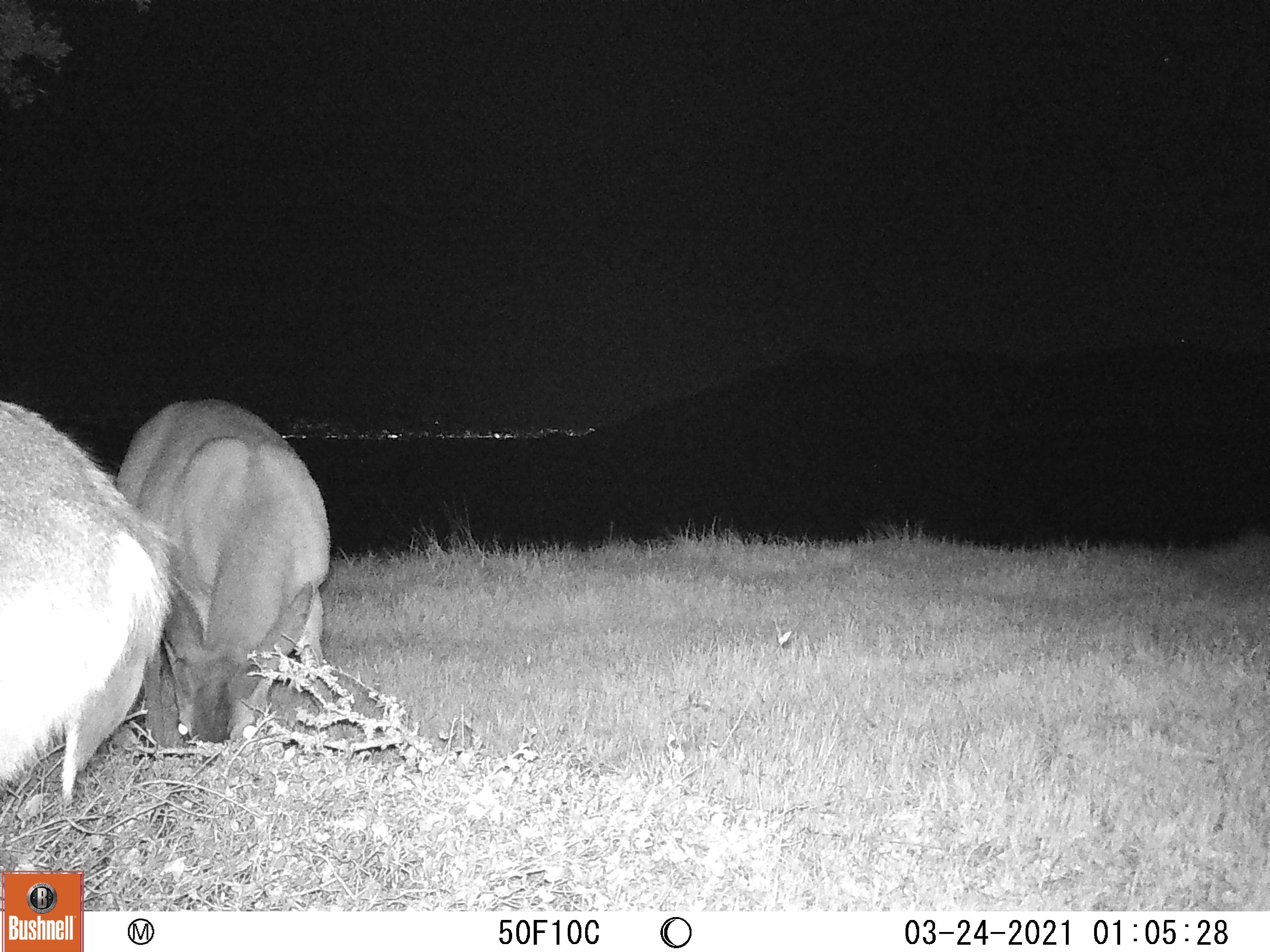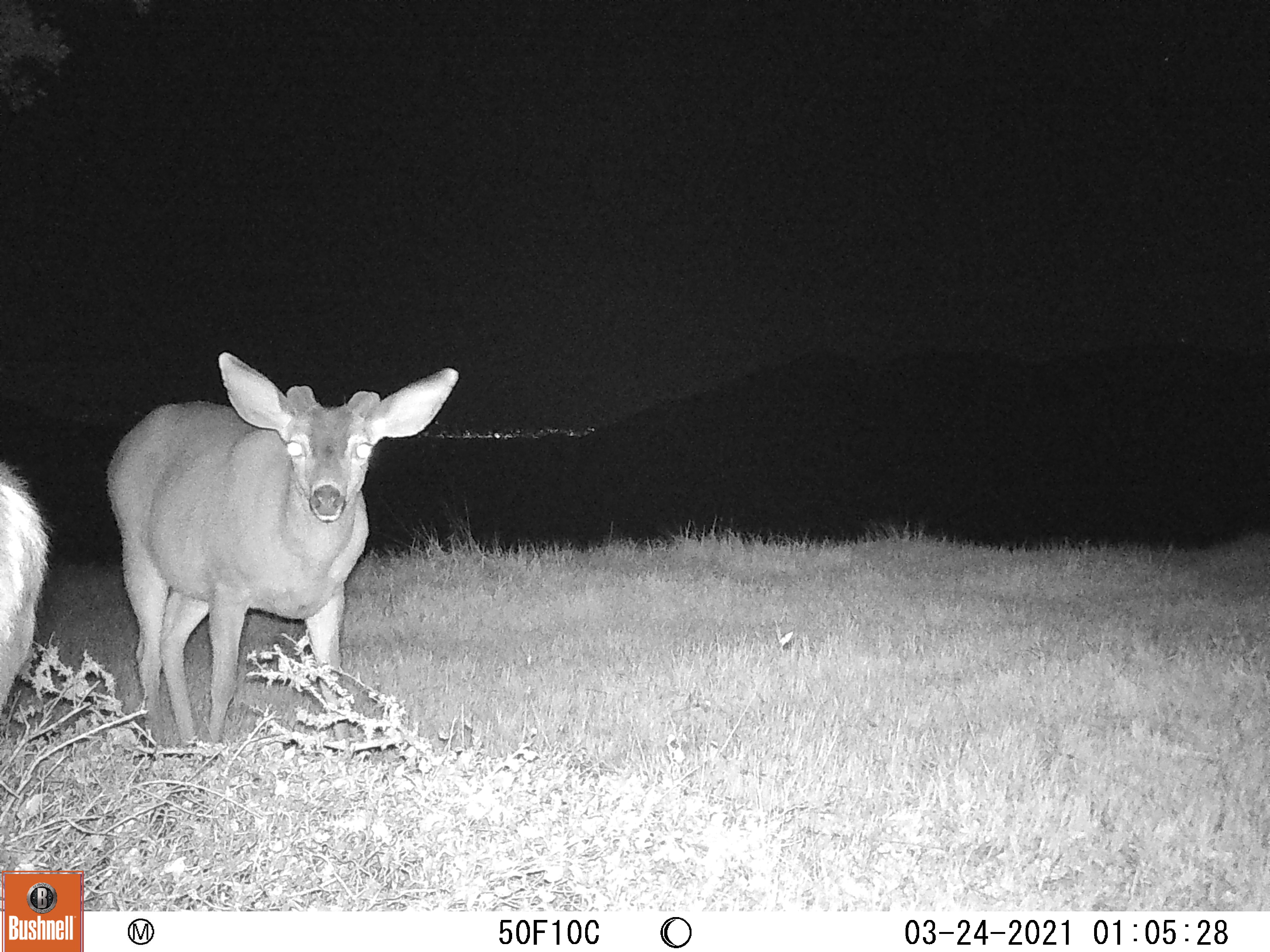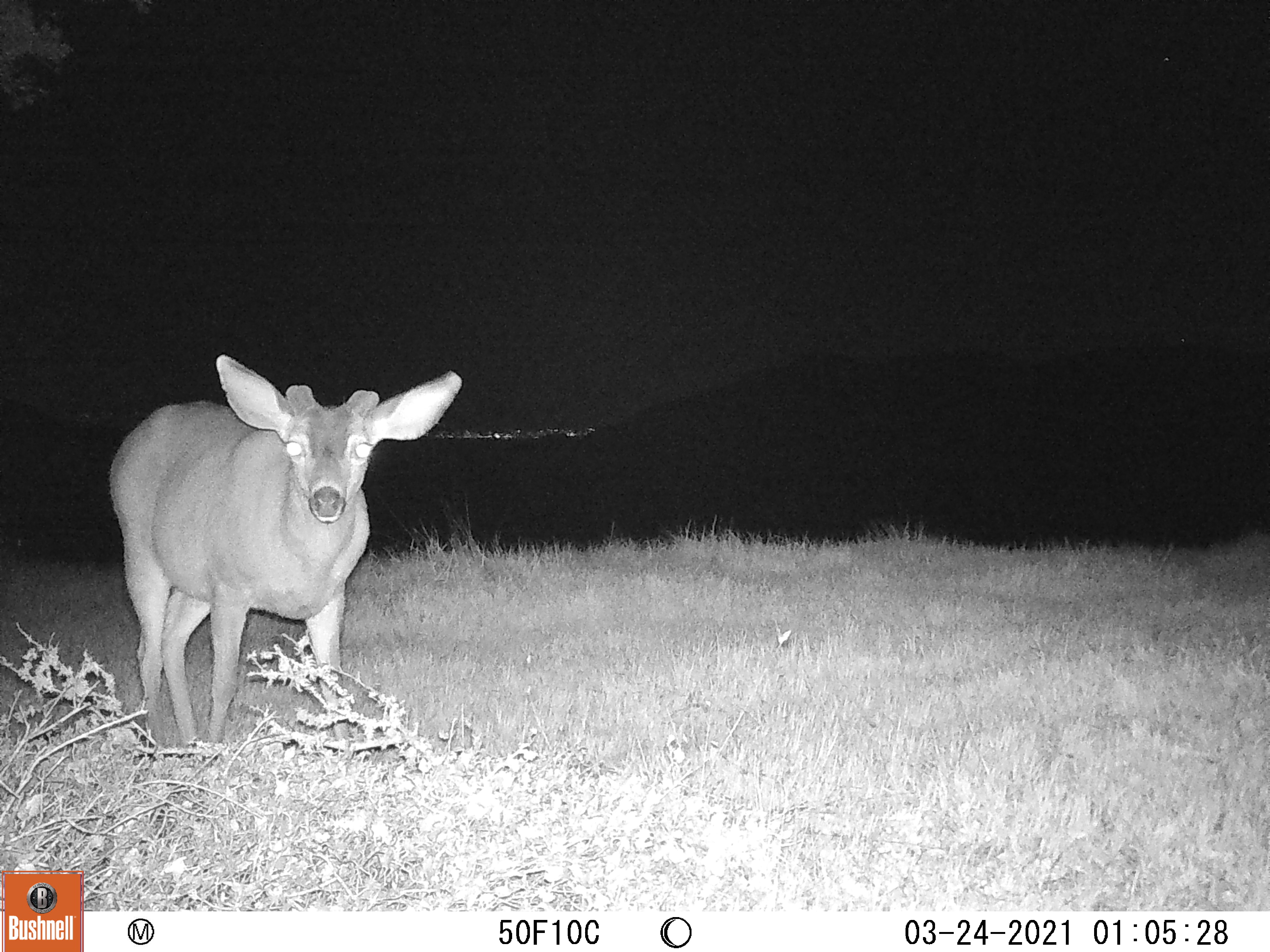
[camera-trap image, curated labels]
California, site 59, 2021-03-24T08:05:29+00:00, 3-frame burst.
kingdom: Animalia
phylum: Chordata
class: Mammalia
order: Artiodactyla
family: Cervidae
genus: Odocoileus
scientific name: Odocoileus hemionus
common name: mule deer